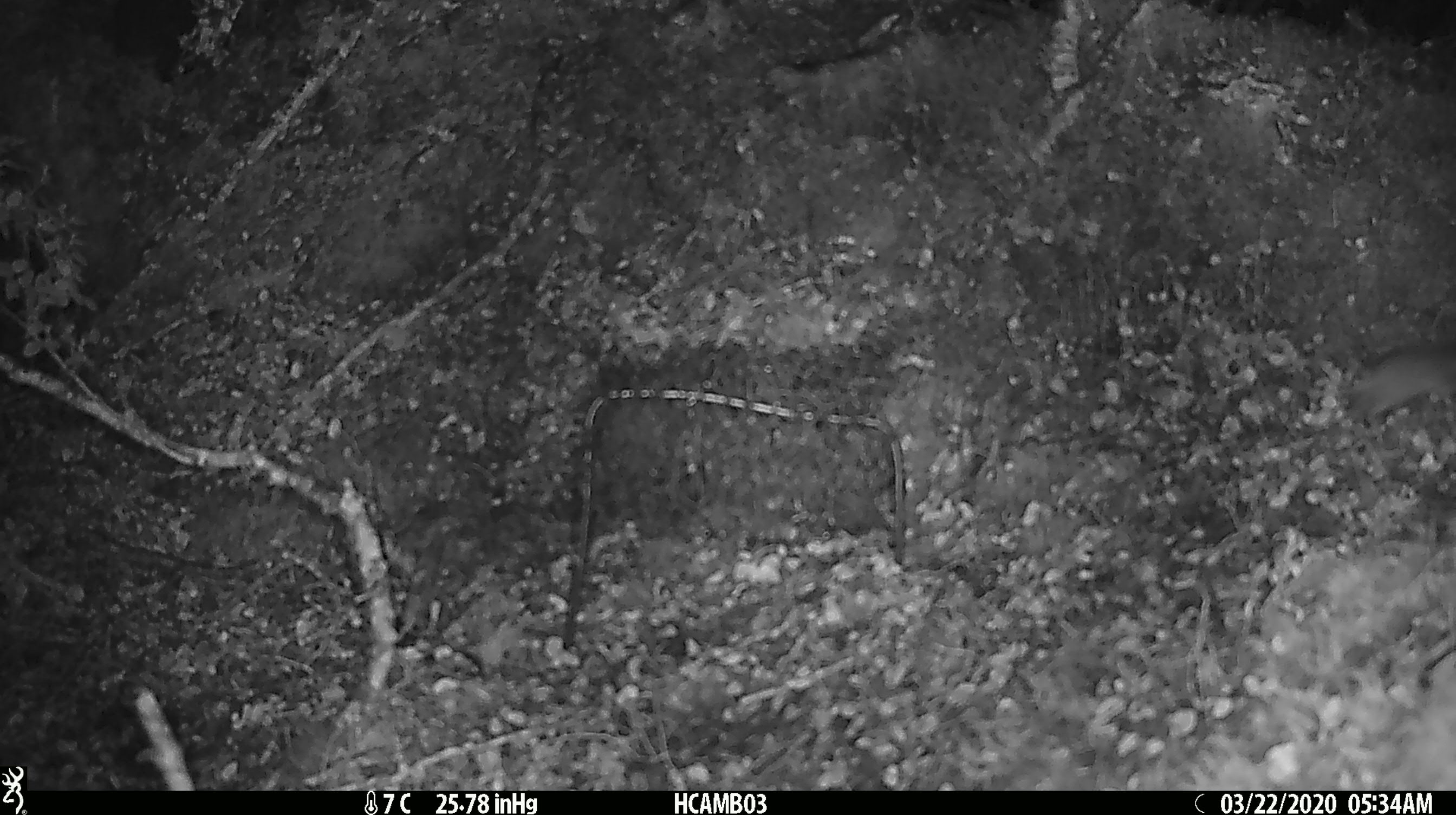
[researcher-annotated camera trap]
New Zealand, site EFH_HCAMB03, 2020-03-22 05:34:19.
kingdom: Animalia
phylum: Chordata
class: Mammalia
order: Rodentia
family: Muridae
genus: Mus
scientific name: Mus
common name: mouse